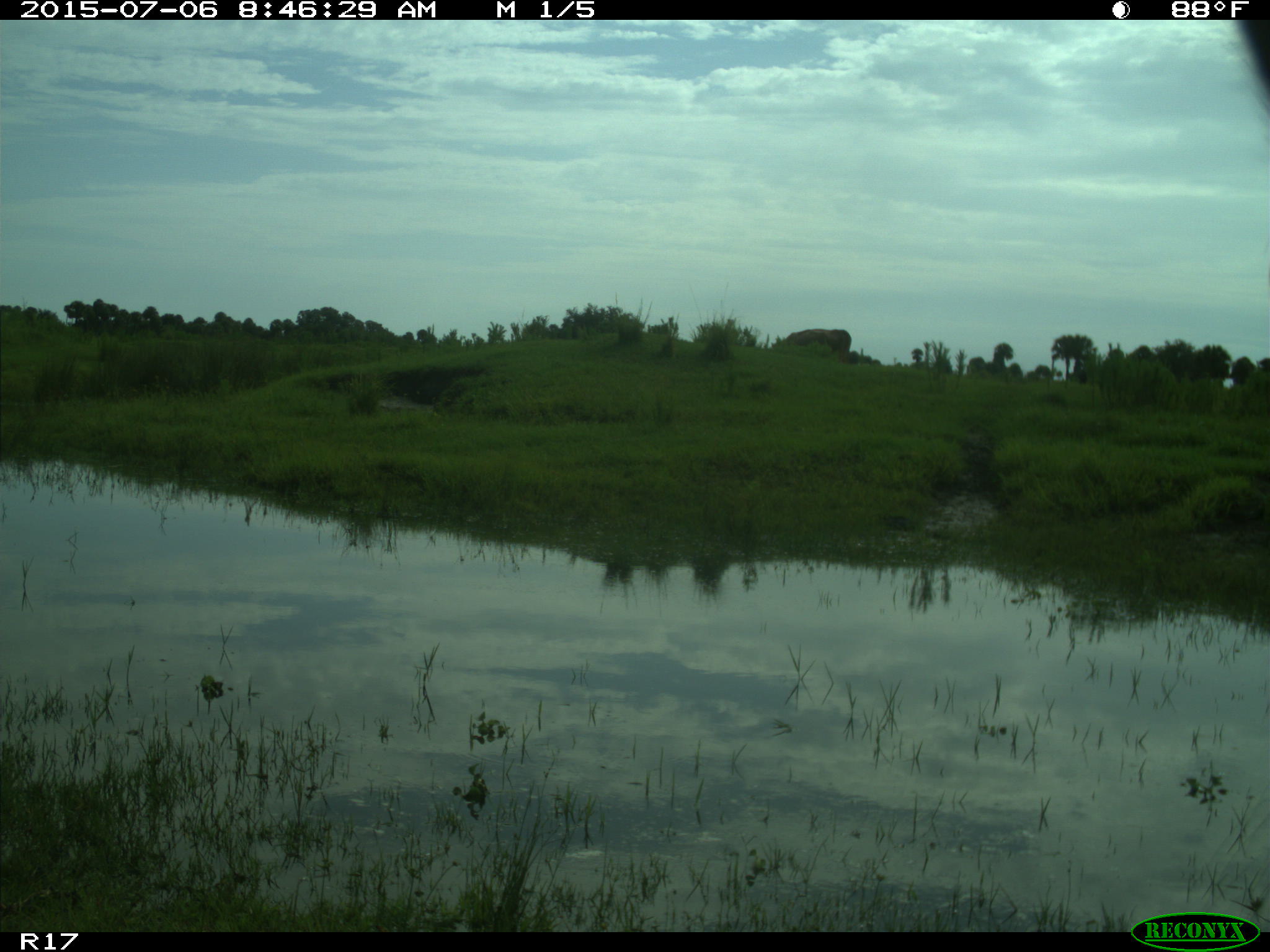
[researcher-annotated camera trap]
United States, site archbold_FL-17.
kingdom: Animalia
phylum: Chordata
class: Mammalia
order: Artiodactyla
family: Bovidae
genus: Bos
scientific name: Bos taurus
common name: domestic cow